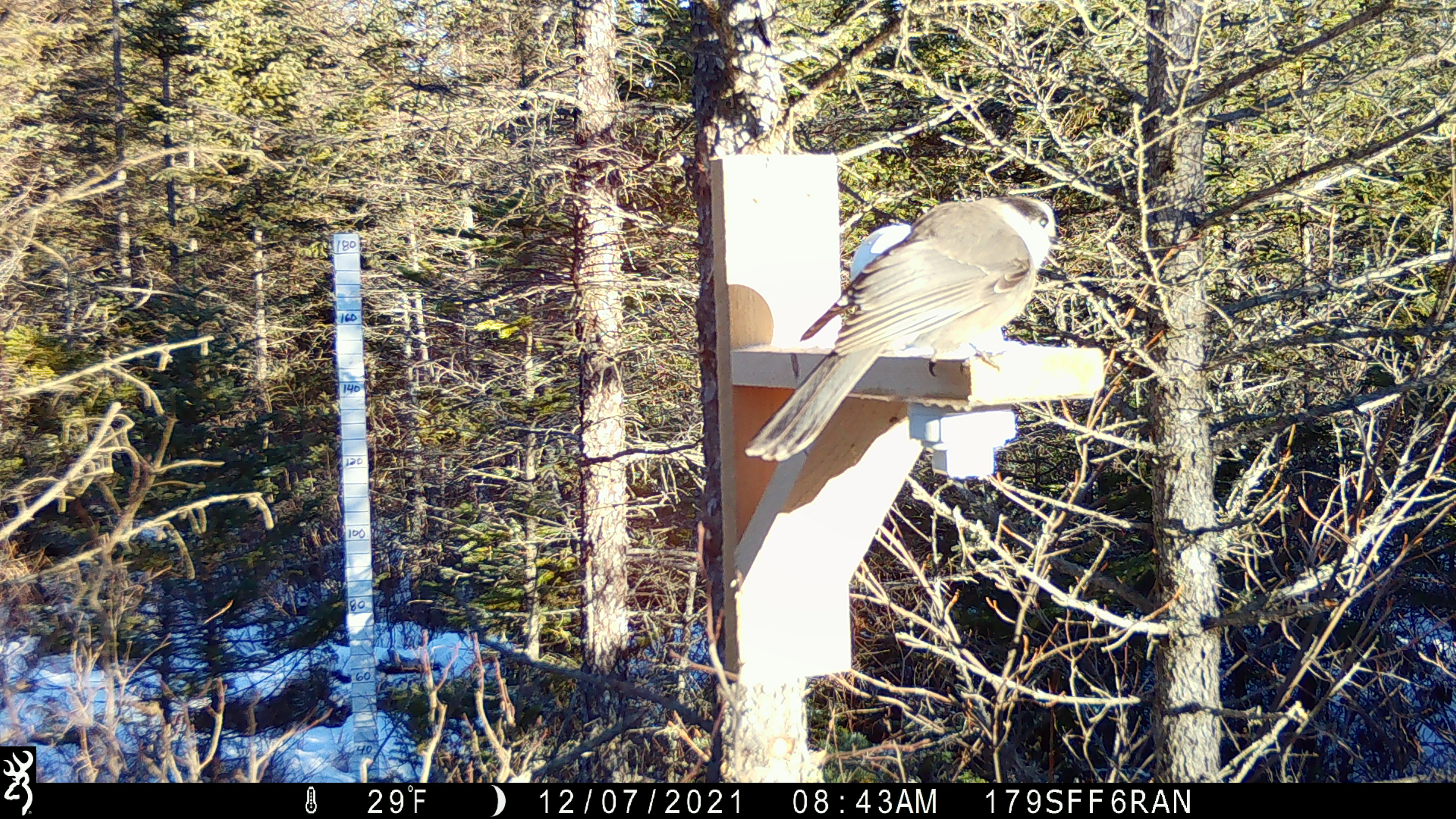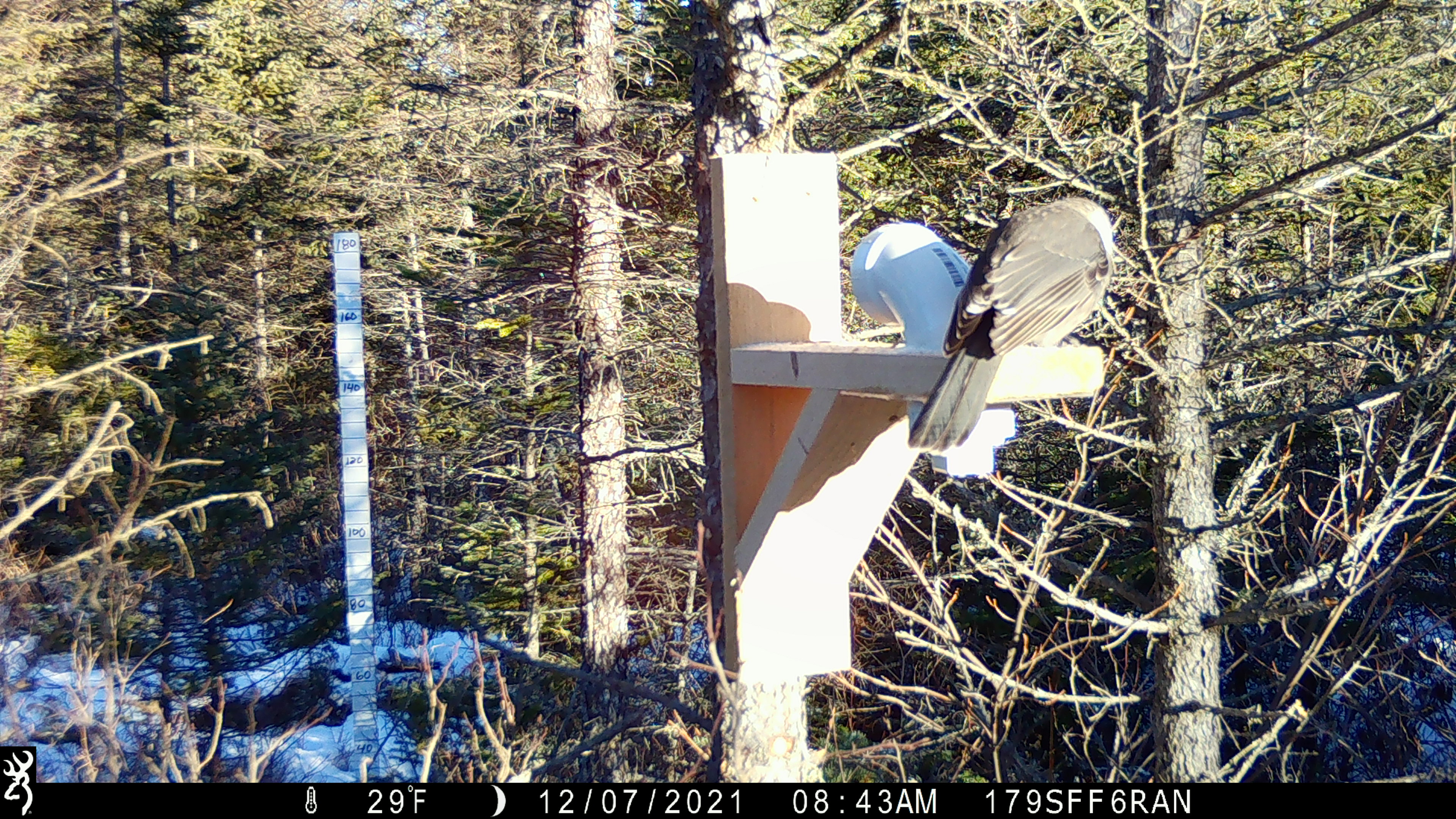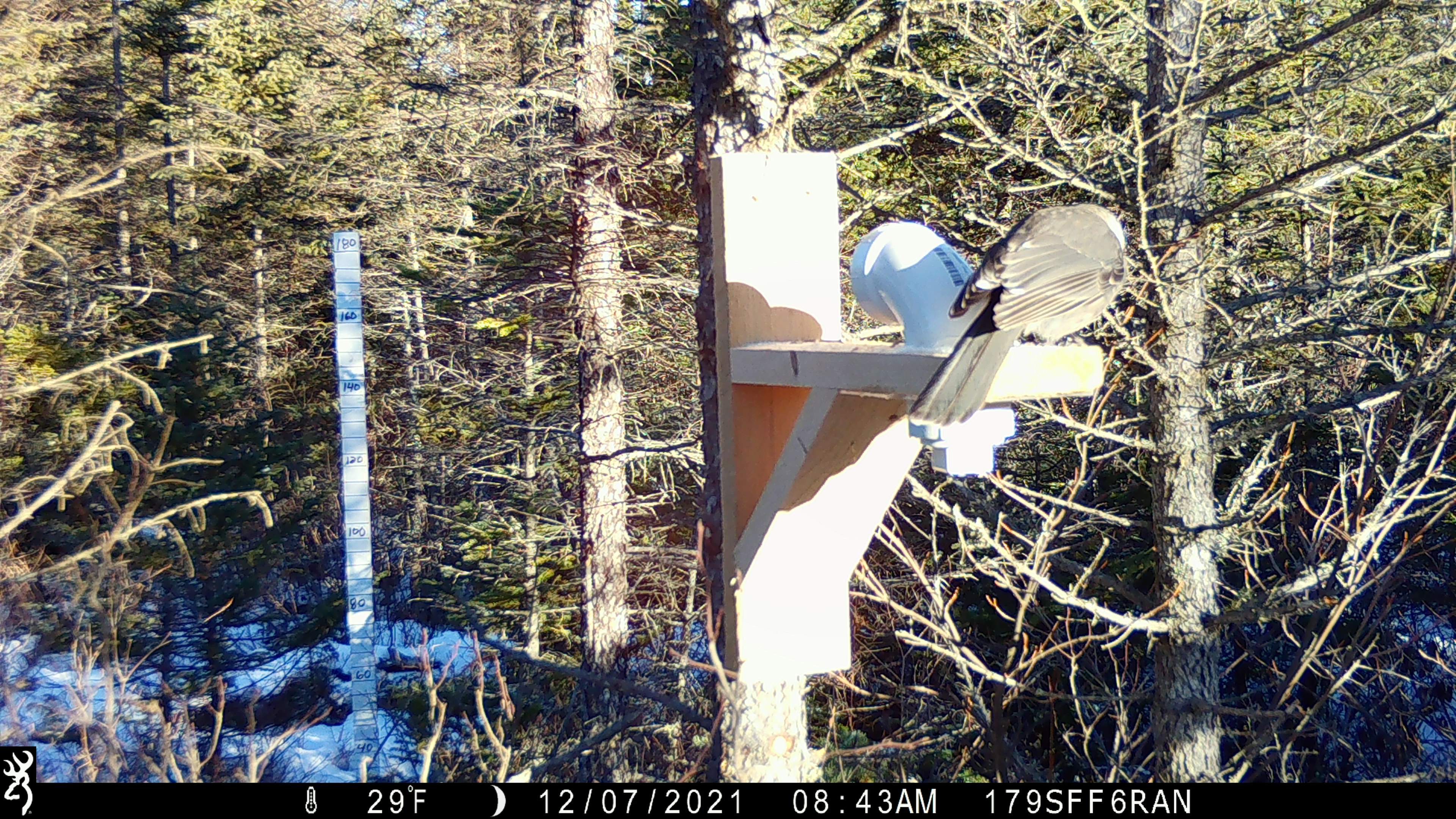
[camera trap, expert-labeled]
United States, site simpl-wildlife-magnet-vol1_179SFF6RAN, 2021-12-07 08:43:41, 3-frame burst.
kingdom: Animalia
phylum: Chordata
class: Aves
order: Passeriformes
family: Corvidae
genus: Perisoreus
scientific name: Perisoreus canadensis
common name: canada jay